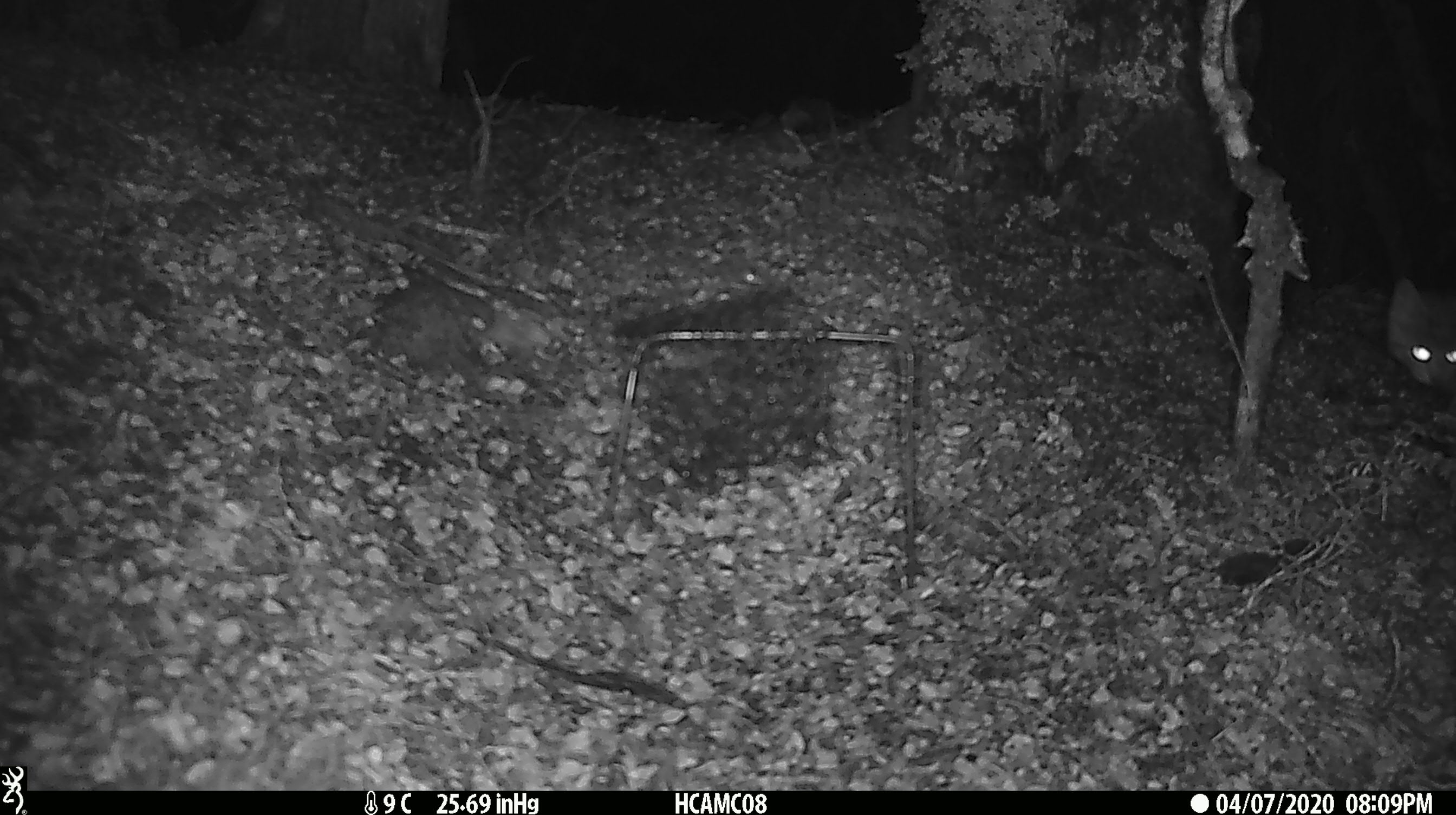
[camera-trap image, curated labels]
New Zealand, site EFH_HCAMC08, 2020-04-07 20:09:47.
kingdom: Animalia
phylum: Chordata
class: Mammalia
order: Carnivora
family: Felidae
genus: Felis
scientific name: Felis catus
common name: domestic cat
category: cat